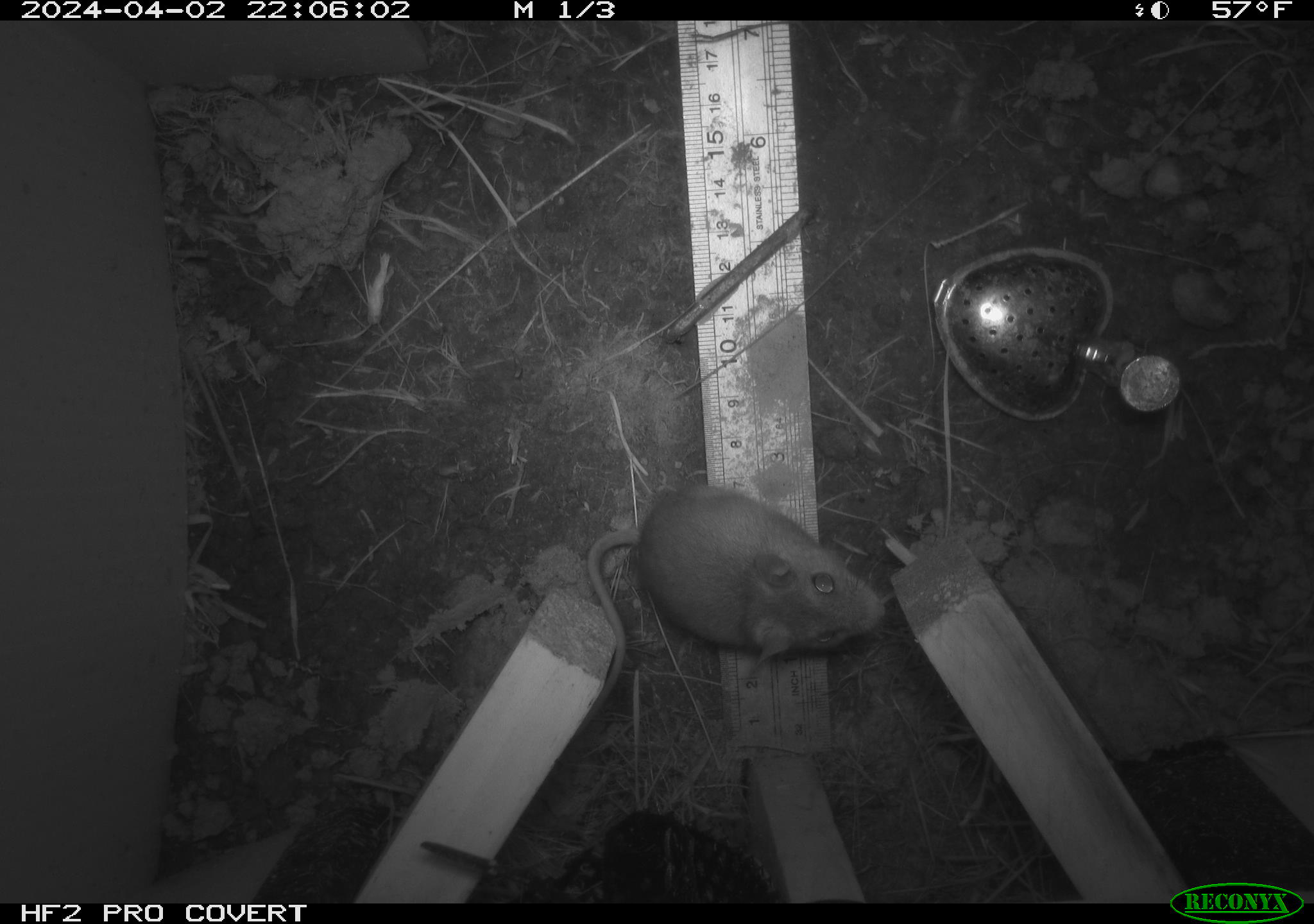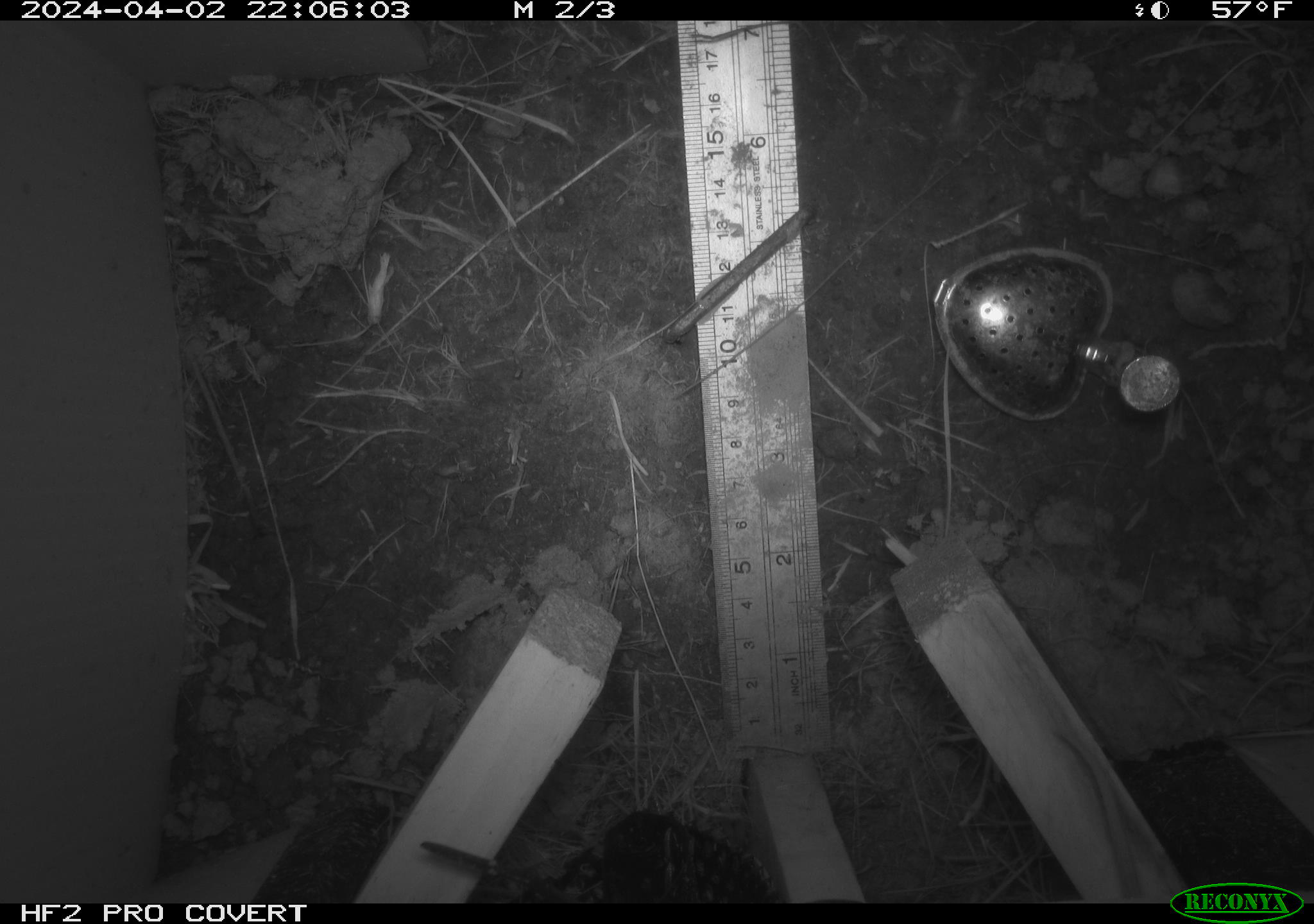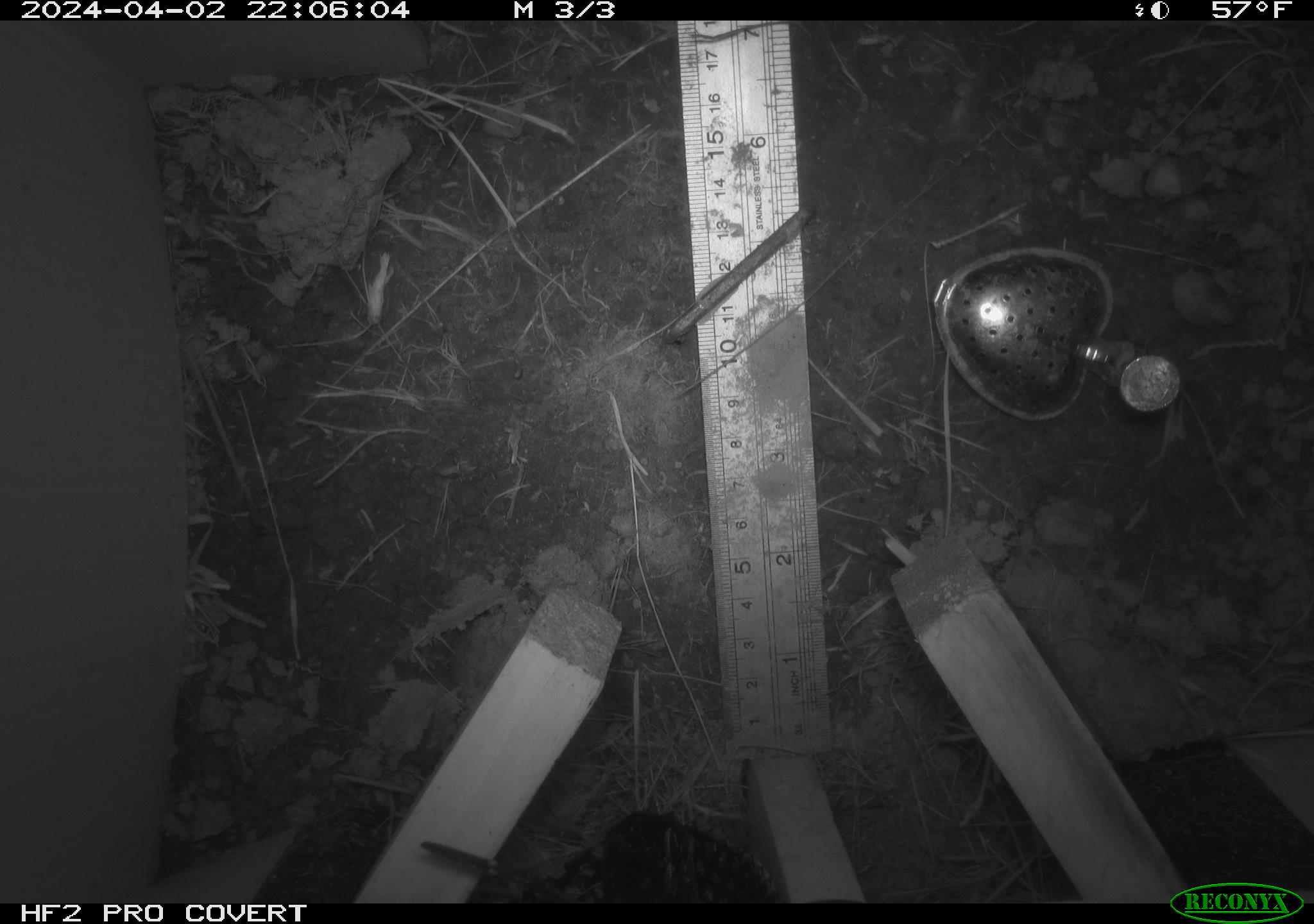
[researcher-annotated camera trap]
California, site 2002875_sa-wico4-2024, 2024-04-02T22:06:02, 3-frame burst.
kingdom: Animalia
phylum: Chordata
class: Mammalia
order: Rodentia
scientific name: Rodentia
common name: rodent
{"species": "rodent (Rodentia)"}